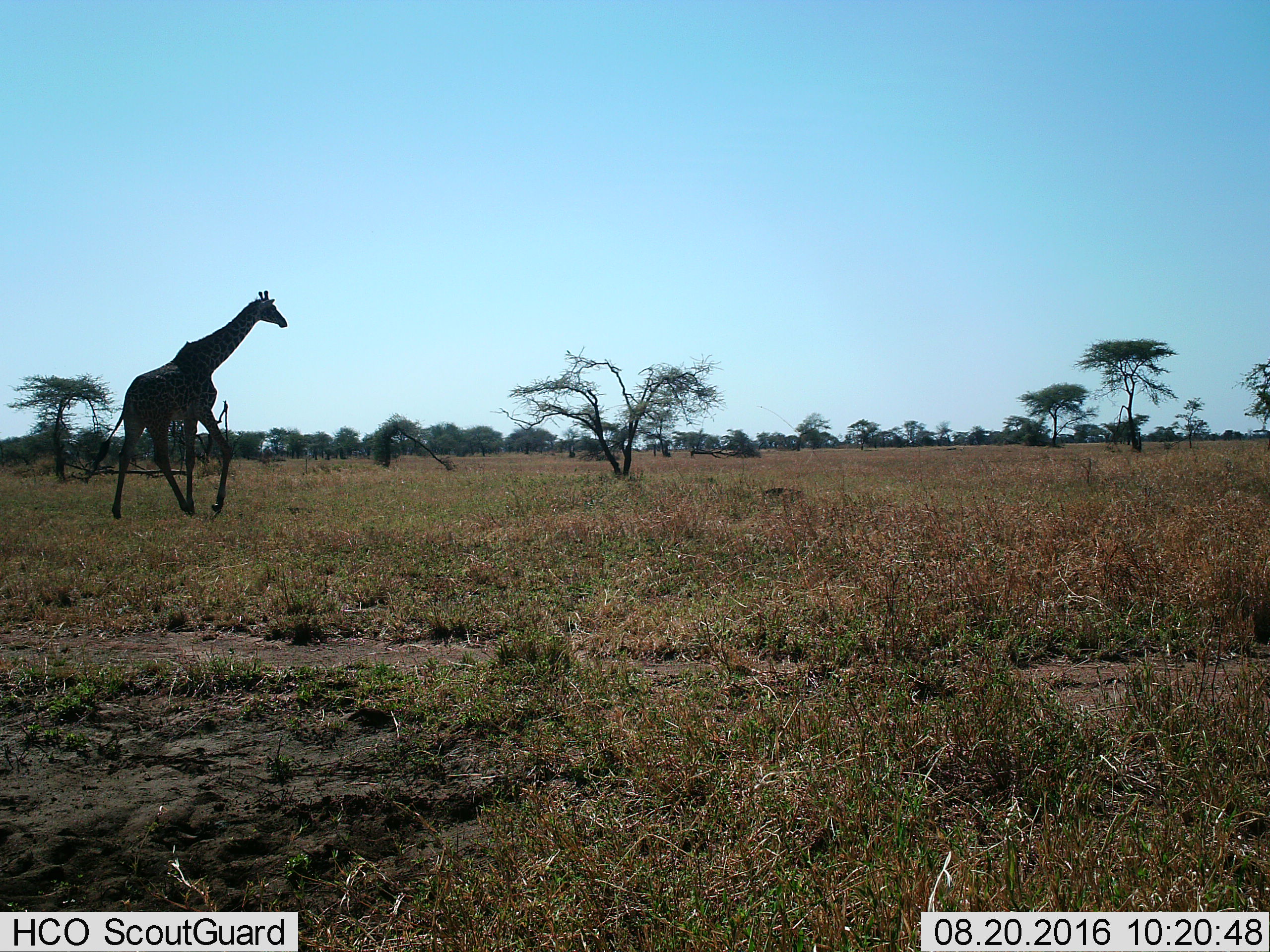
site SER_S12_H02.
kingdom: Animalia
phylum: Chordata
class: Mammalia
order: Artiodactyla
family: Giraffidae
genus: Giraffa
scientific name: Giraffa camelopardalis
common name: giraffe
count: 1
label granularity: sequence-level